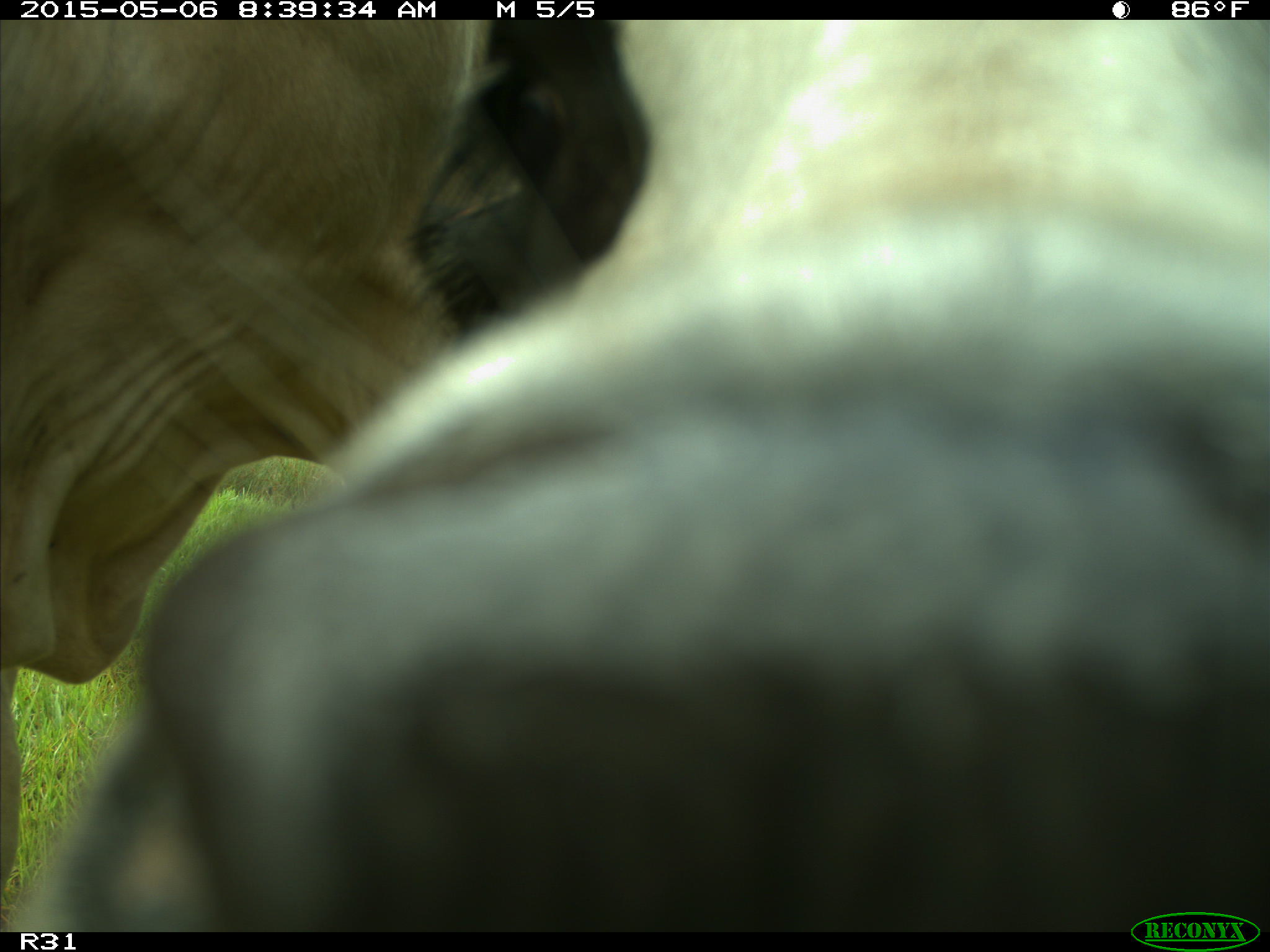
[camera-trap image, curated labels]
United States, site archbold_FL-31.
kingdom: Animalia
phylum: Chordata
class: Mammalia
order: Artiodactyla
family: Bovidae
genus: Bos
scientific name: Bos taurus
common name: domestic cow